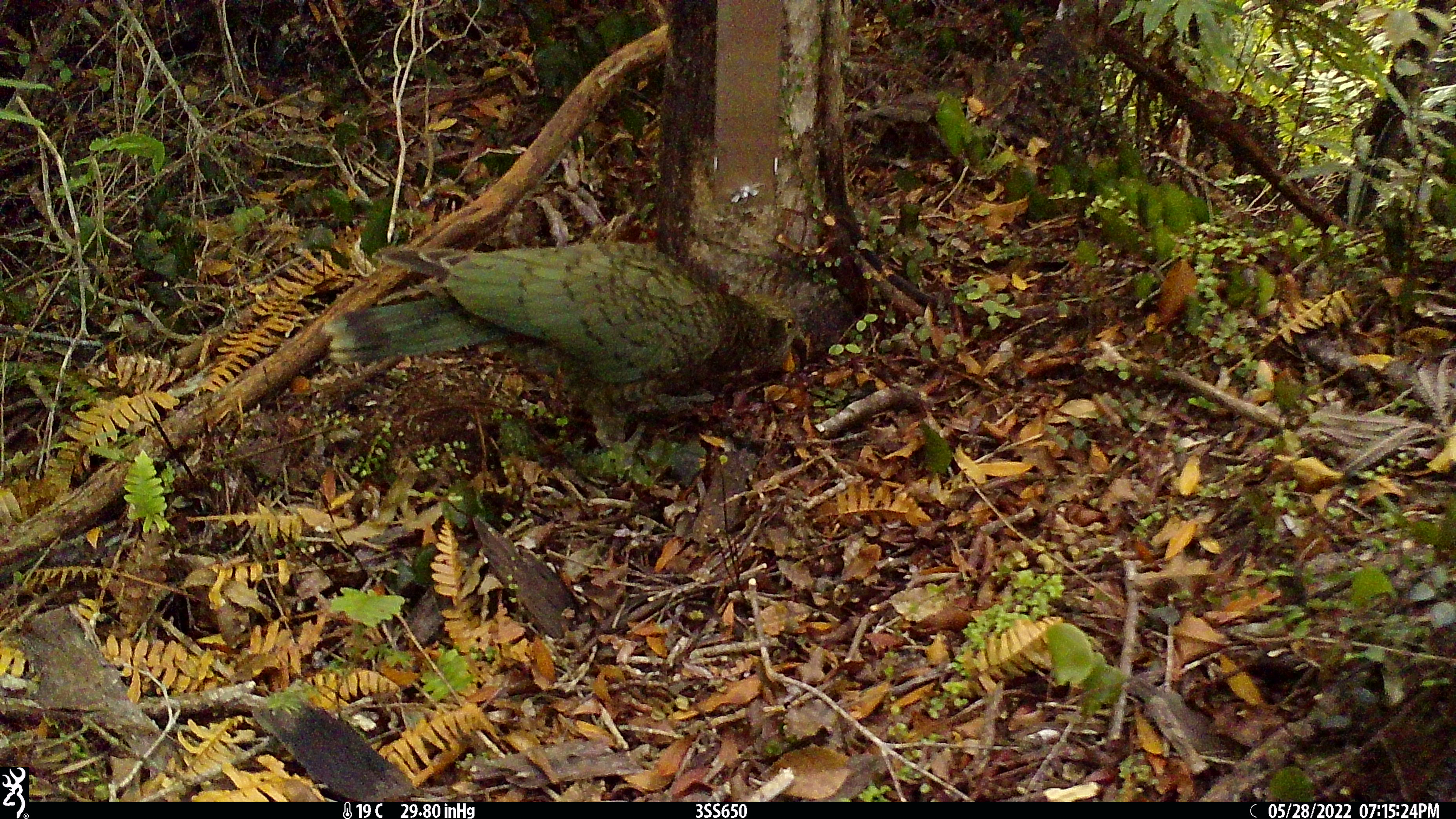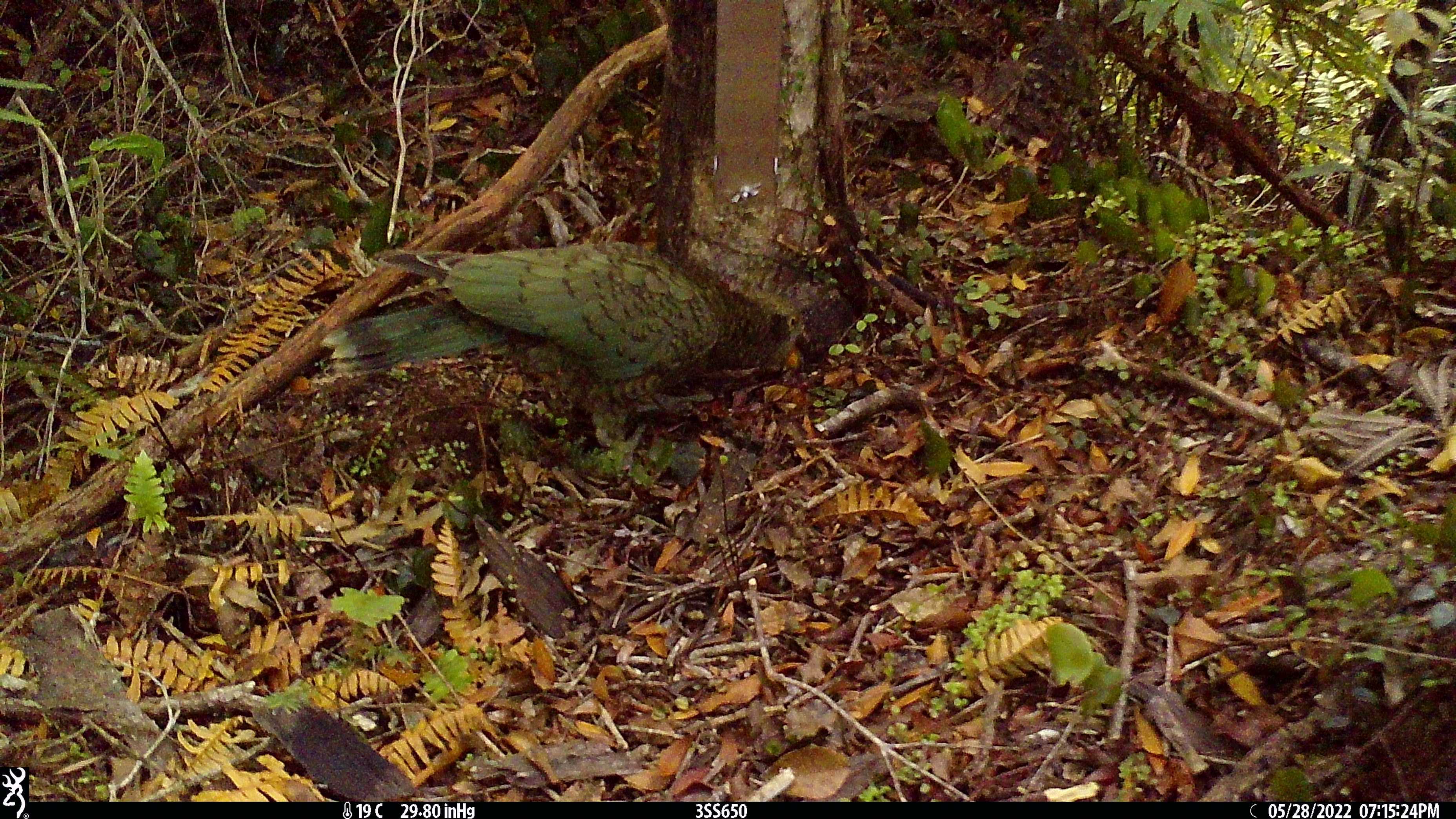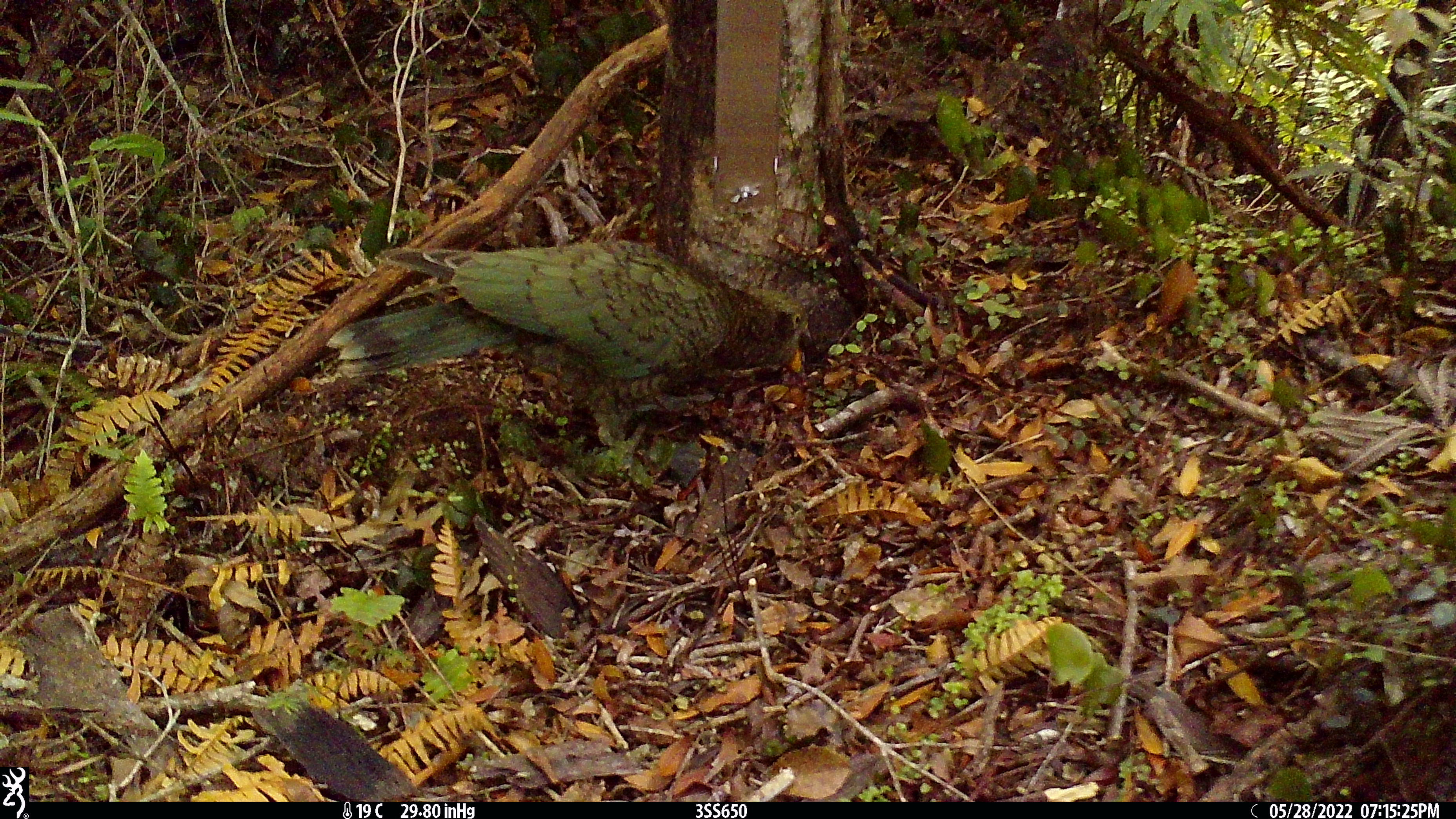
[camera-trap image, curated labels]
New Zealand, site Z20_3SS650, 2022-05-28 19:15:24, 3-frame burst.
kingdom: Animalia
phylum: Chordata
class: Aves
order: Psittaciformes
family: Strigopidae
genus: Nestor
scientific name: Nestor notabilis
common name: kea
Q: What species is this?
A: Kea (Nestor notabilis).